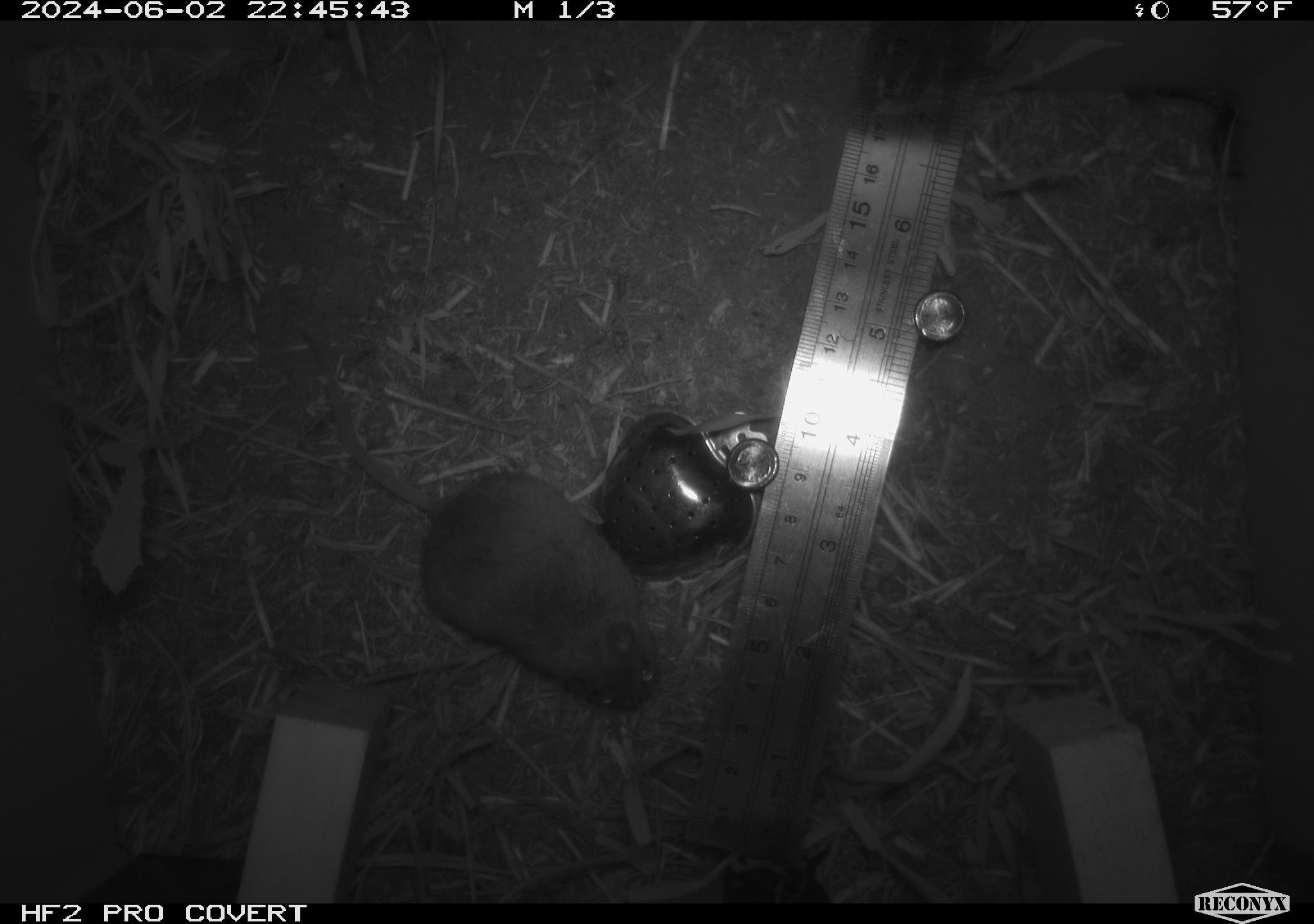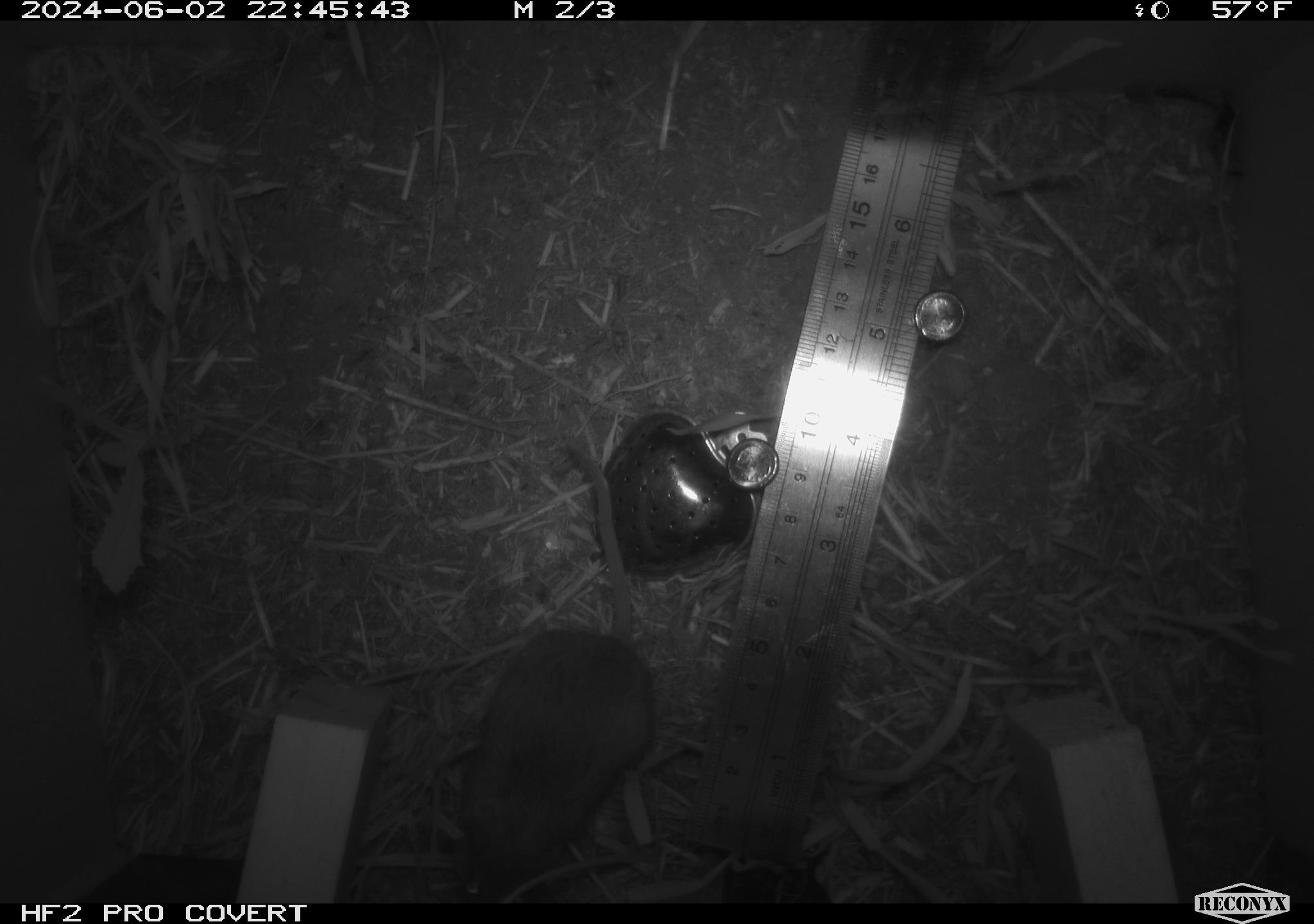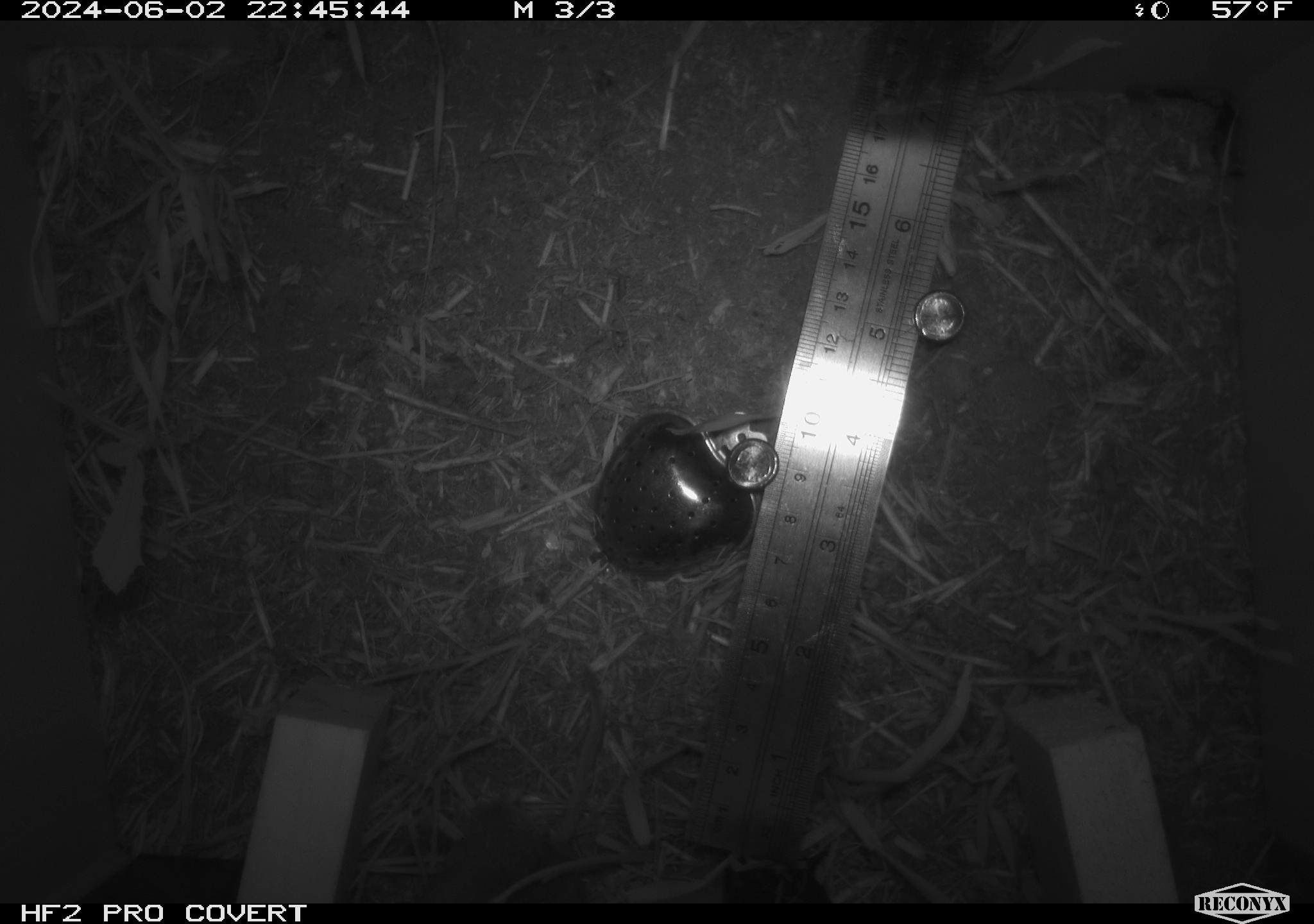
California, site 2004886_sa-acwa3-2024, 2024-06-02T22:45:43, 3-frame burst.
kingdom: Animalia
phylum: Chordata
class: Mammalia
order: Rodentia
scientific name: Rodentia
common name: mouse species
Mouse species (Rodentia).